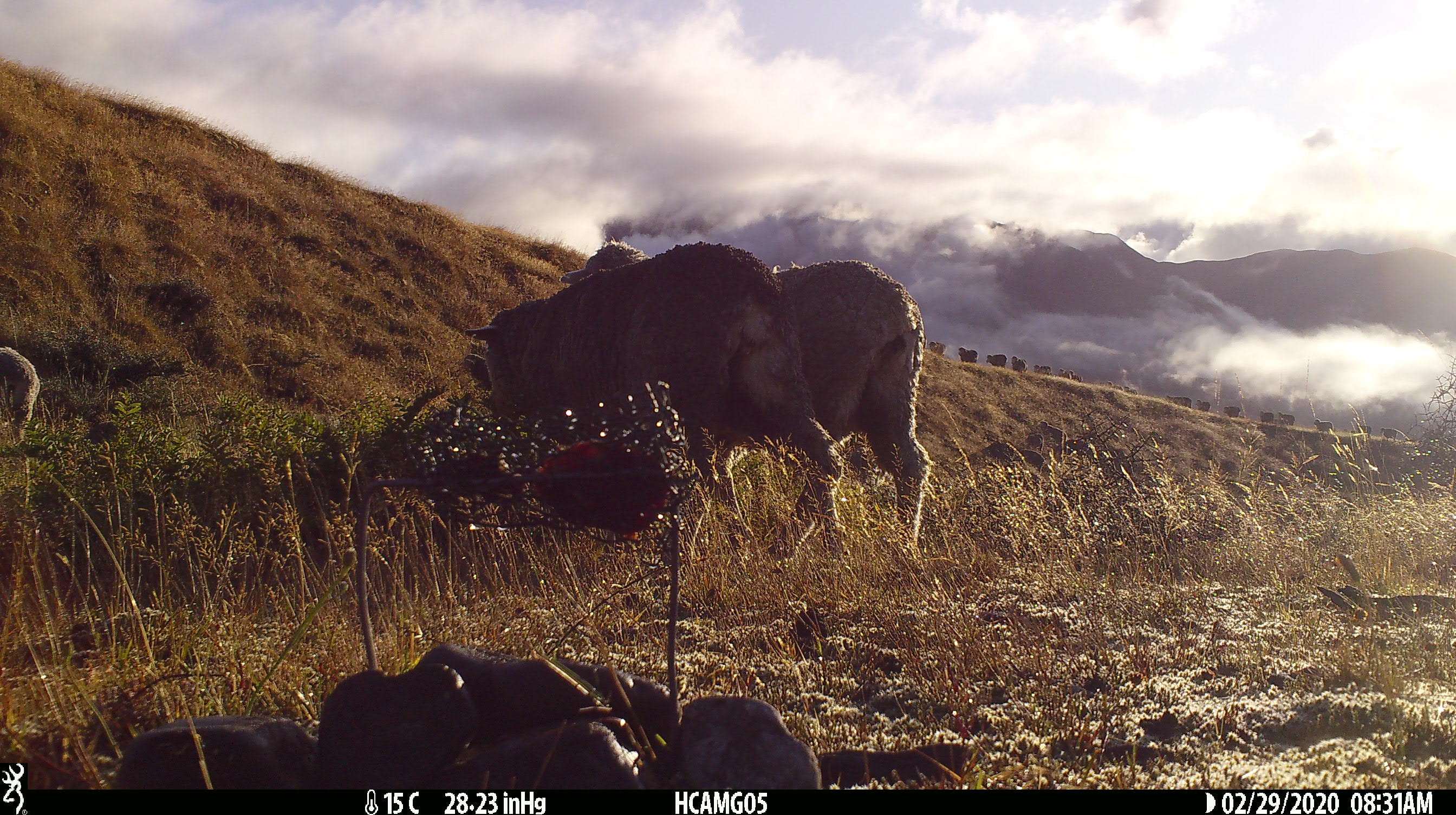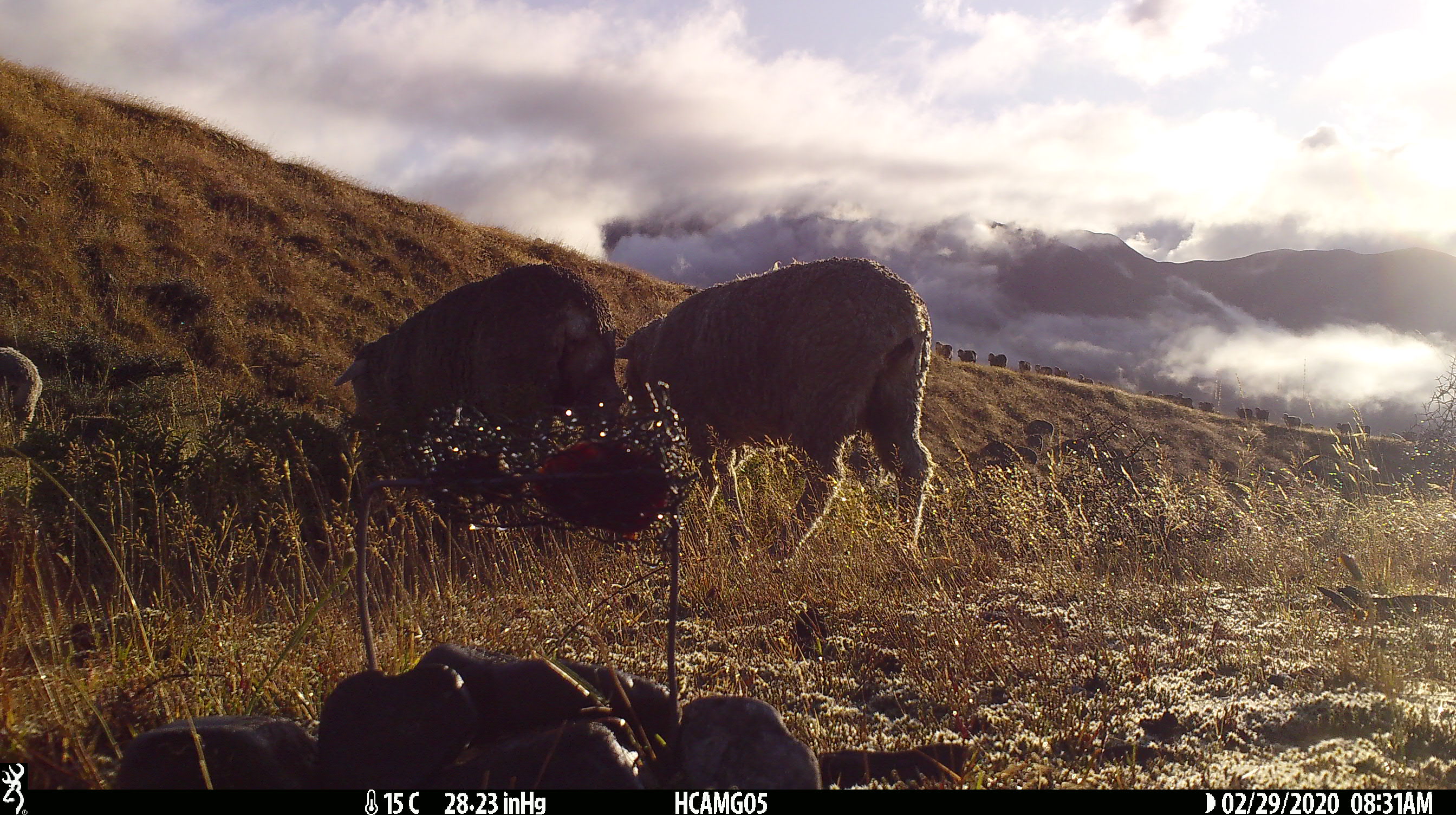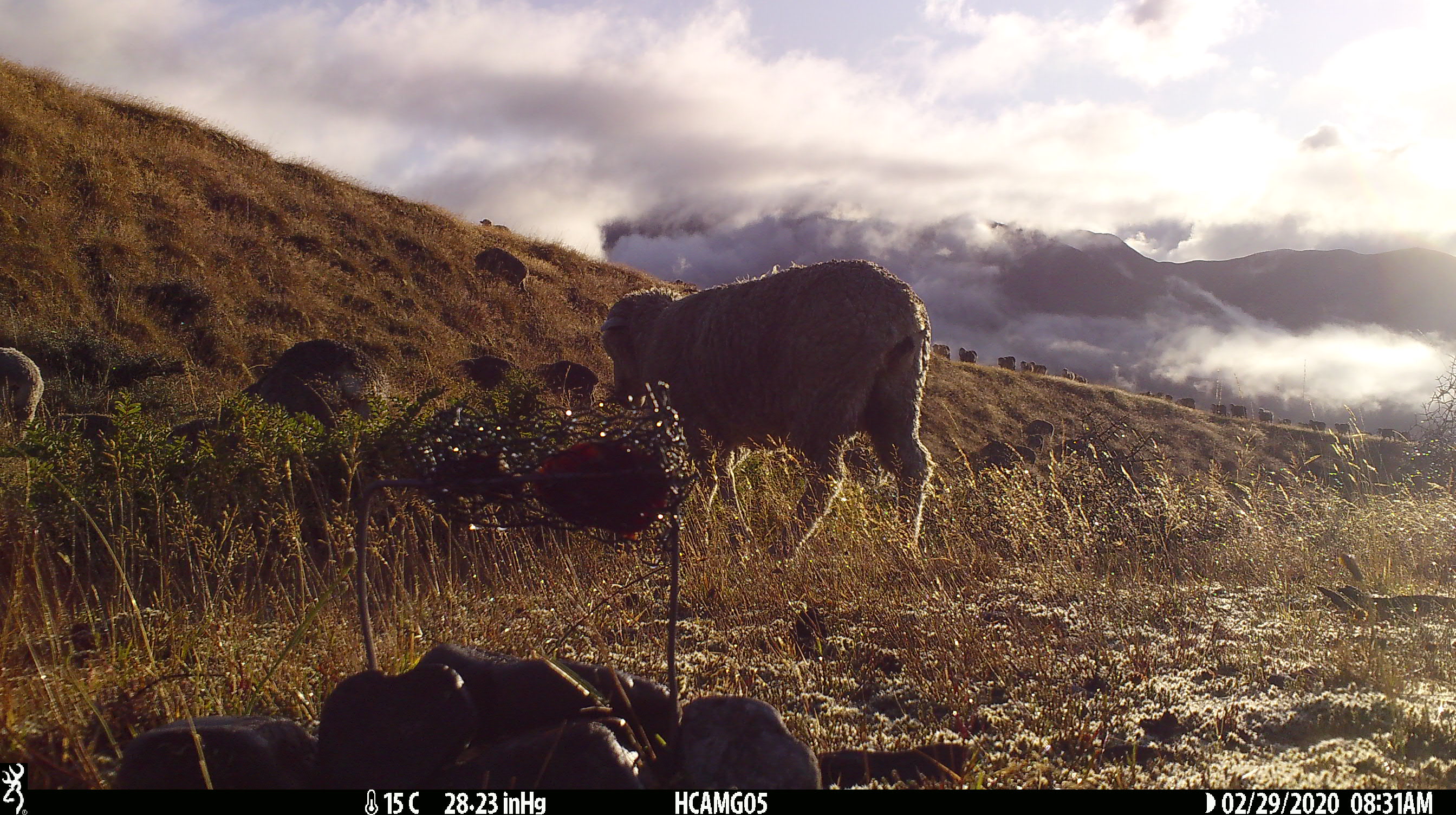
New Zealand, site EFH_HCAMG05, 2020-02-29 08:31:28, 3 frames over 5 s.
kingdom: Animalia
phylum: Chordata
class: Mammalia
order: Artiodactyla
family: Bovidae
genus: Ovis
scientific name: Ovis aries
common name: domestic sheep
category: sheep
Sheep (domestic sheep) (Ovis aries).